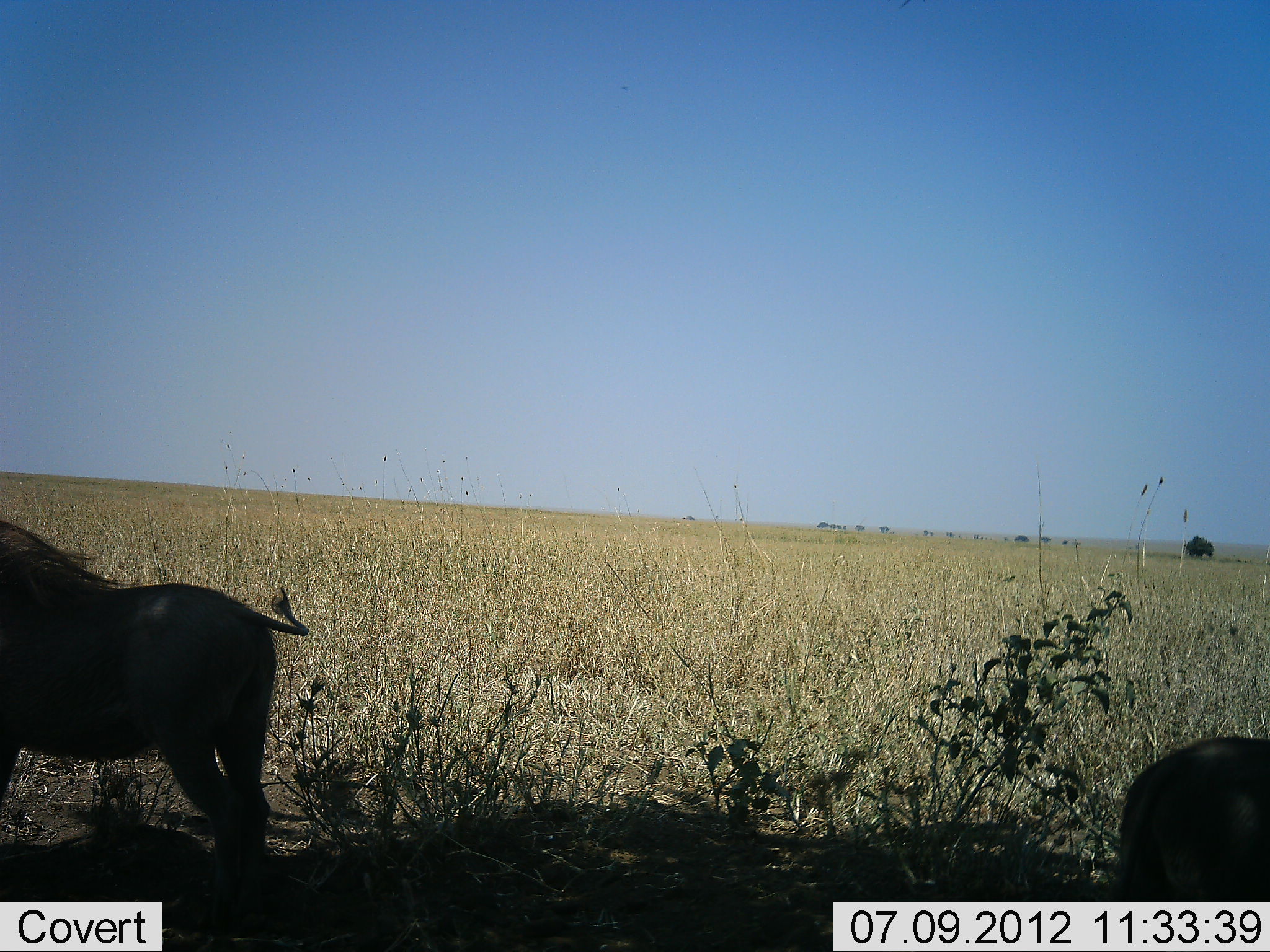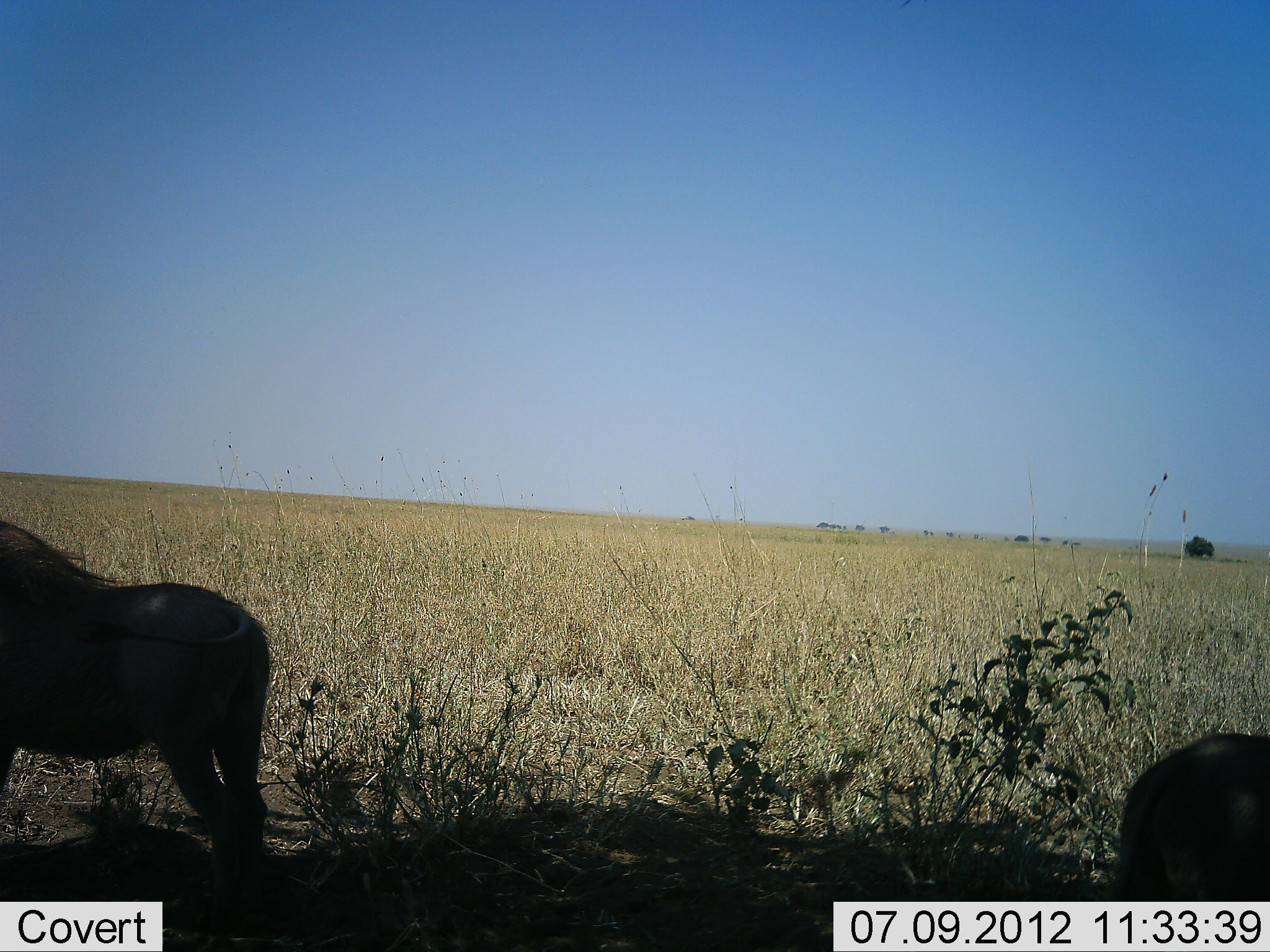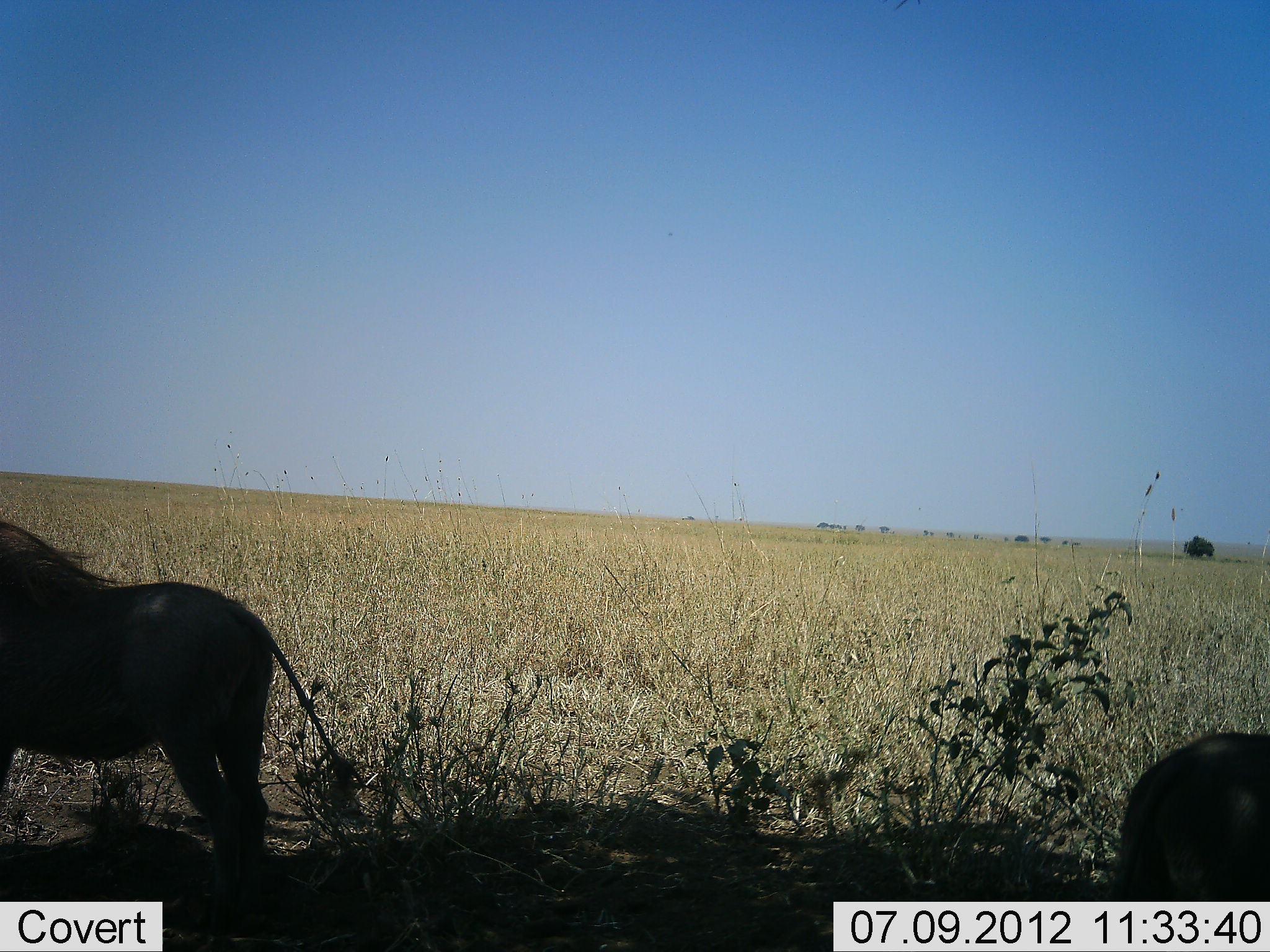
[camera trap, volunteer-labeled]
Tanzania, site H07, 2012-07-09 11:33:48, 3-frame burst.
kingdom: Animalia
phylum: Chordata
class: Mammalia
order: Artiodactyla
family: Suidae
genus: Phacochoerus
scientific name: Phacochoerus africanus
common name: warthog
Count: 2.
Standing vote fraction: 100%.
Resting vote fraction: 20%.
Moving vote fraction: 0%.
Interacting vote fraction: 0%.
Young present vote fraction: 0%.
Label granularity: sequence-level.